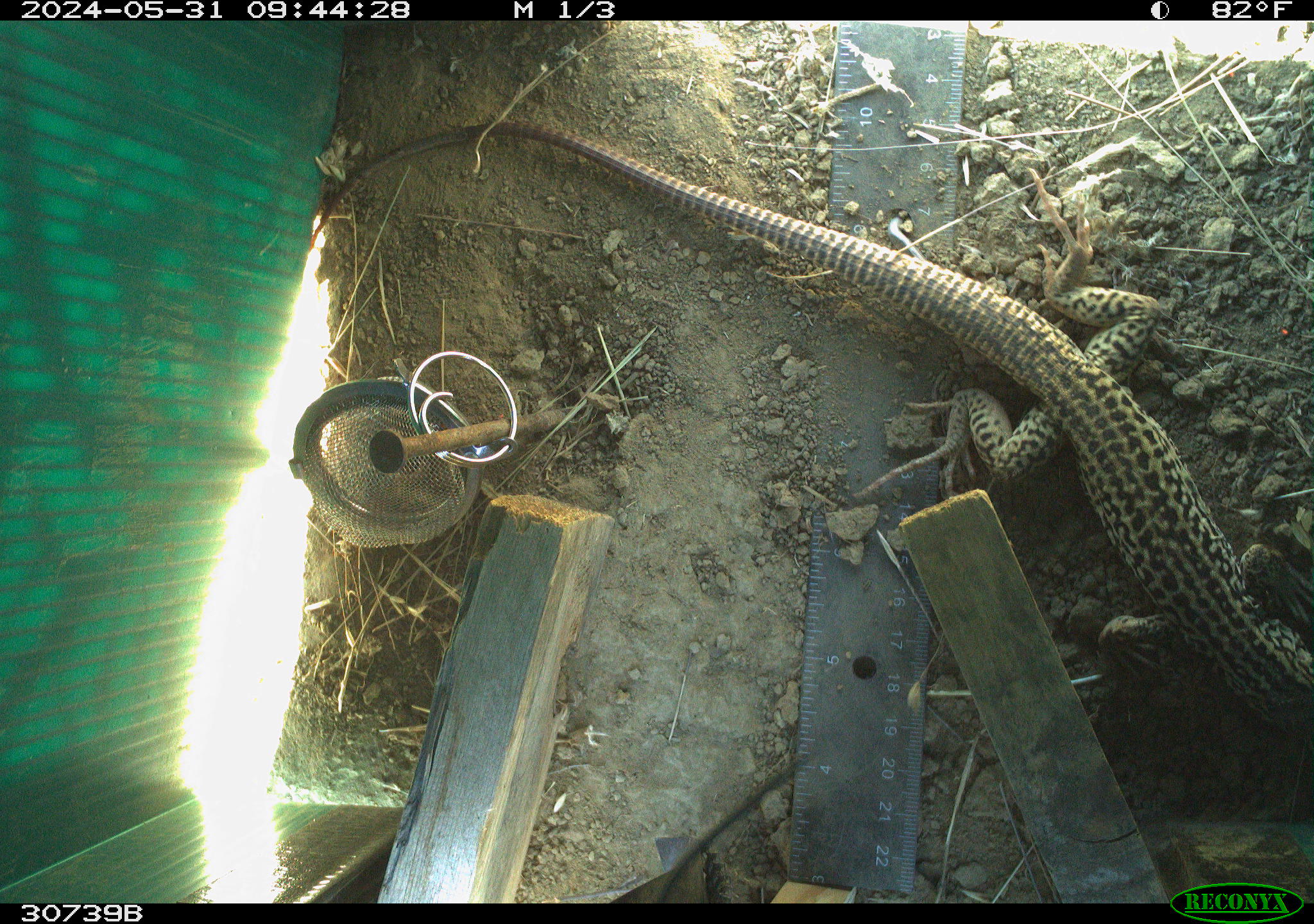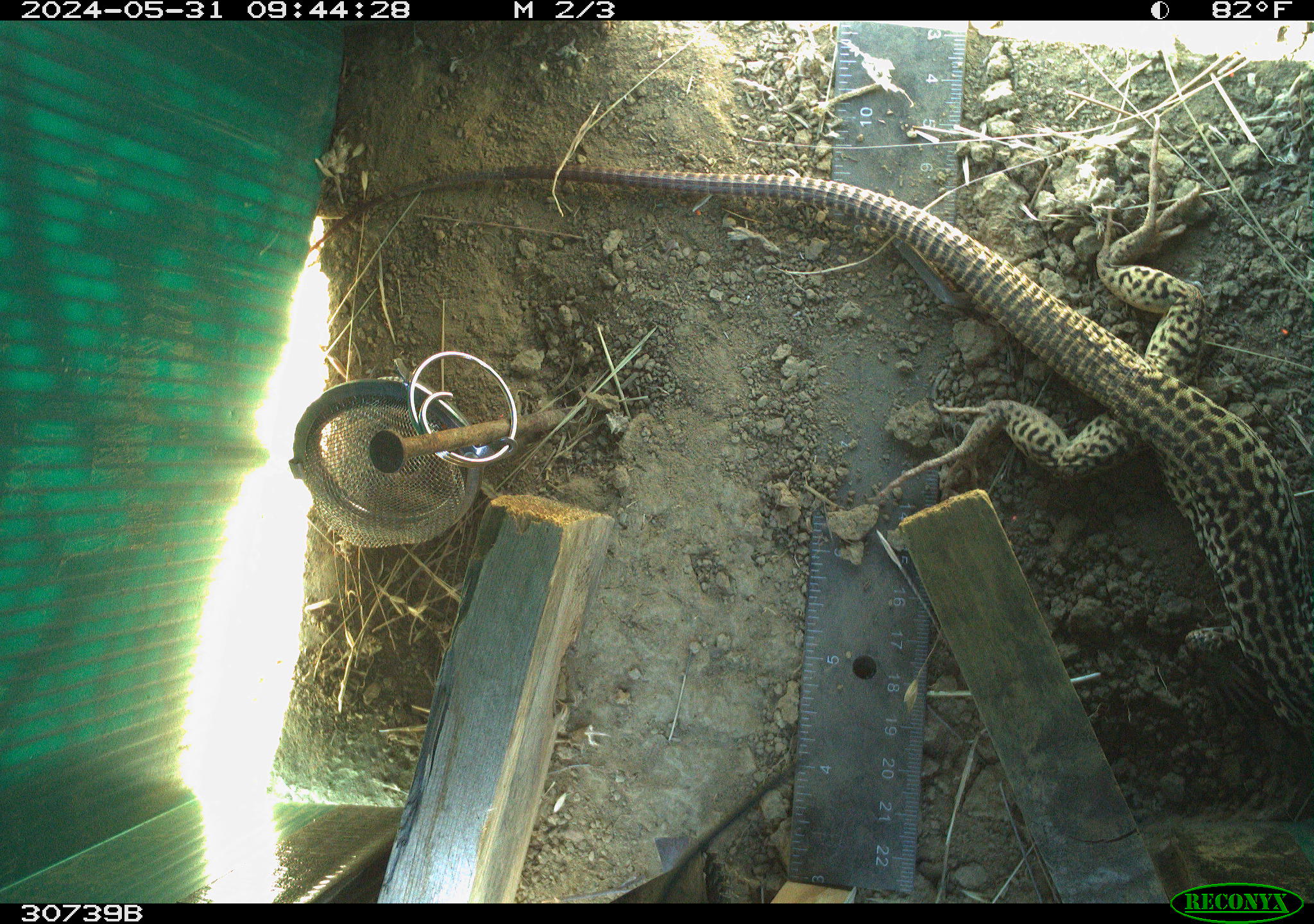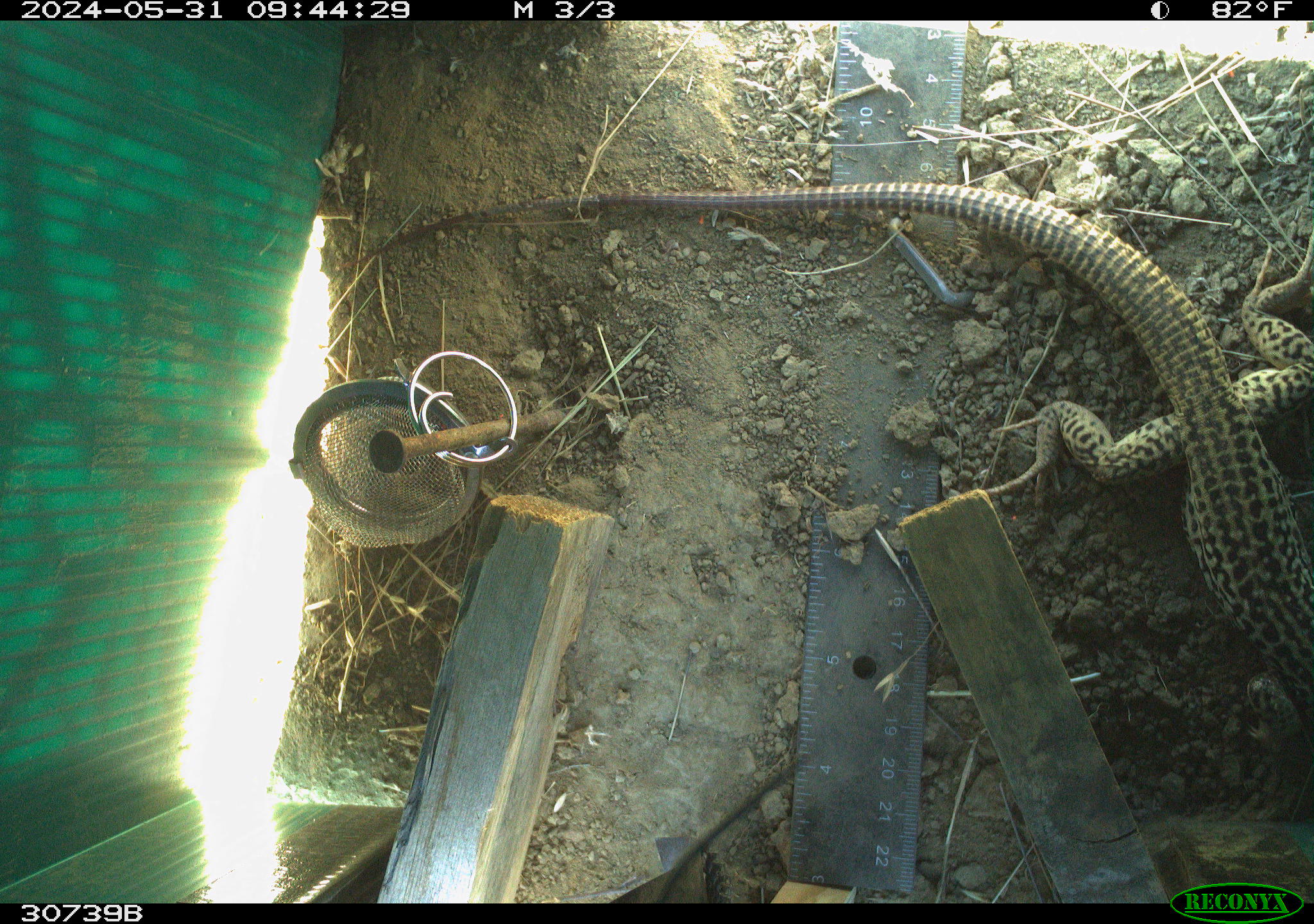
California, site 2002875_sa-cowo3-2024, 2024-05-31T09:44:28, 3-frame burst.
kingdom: Animalia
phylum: Chordata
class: Reptilia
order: Squamata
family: Teiidae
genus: Aspidoscelis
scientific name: Aspidoscelis tigris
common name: western whiptail